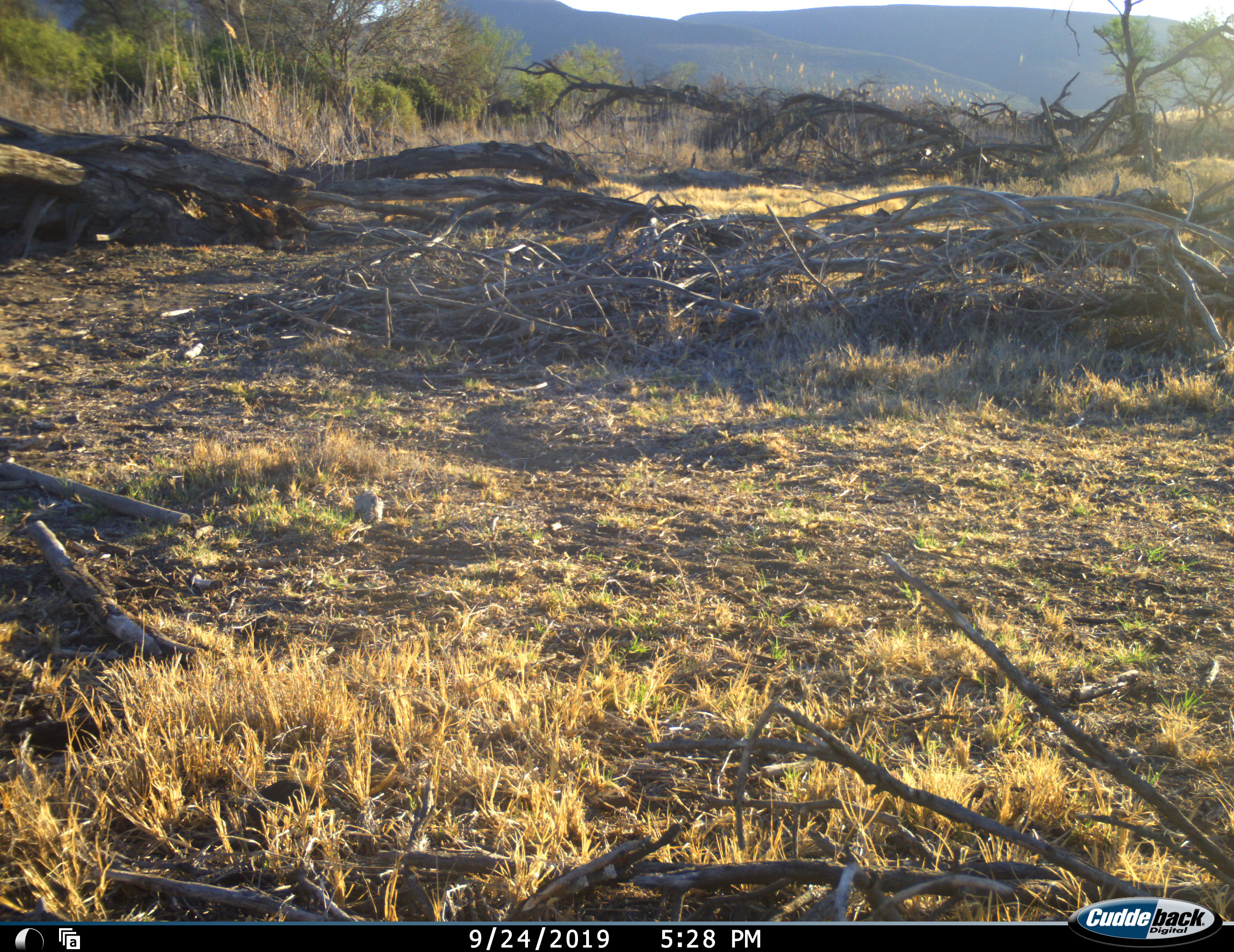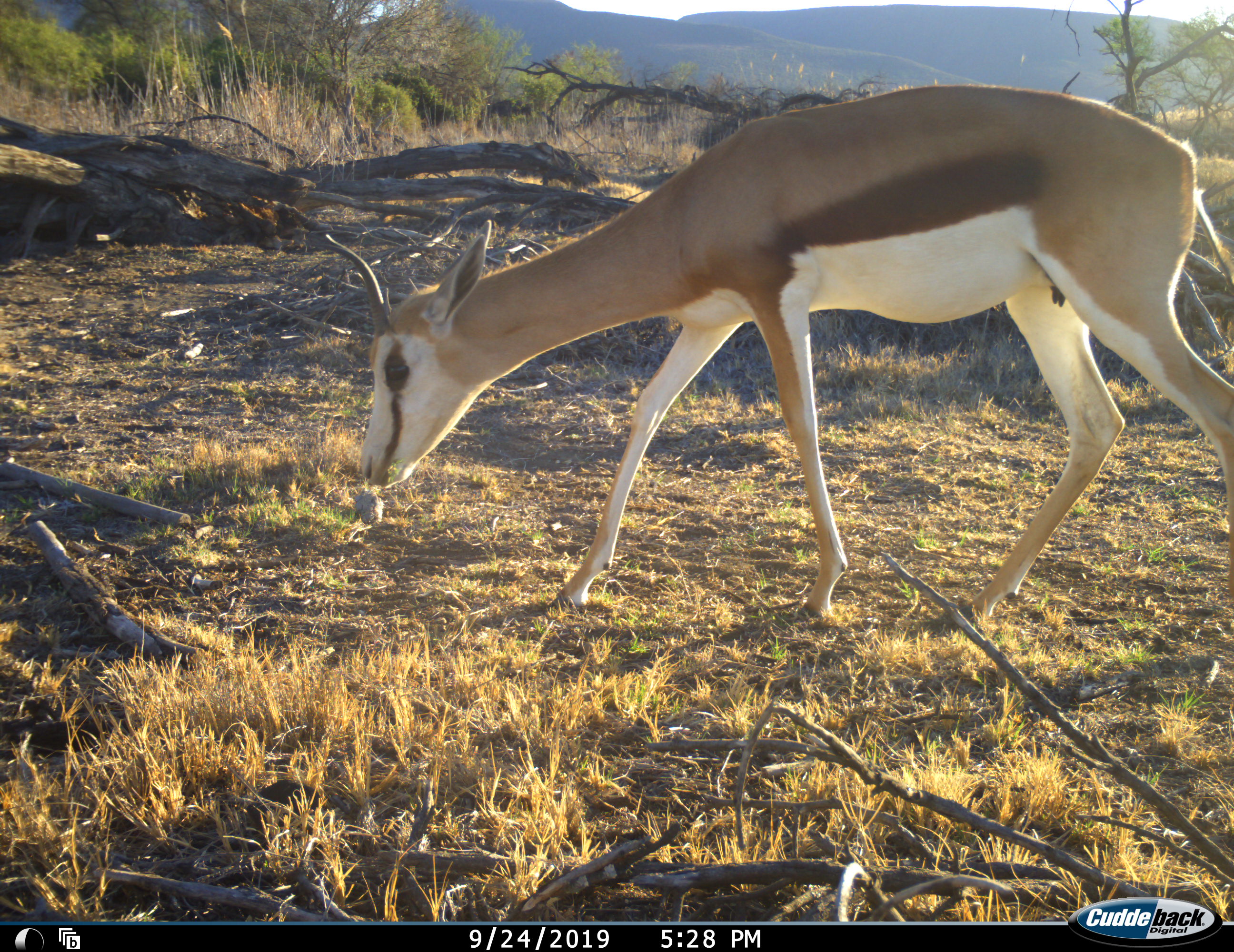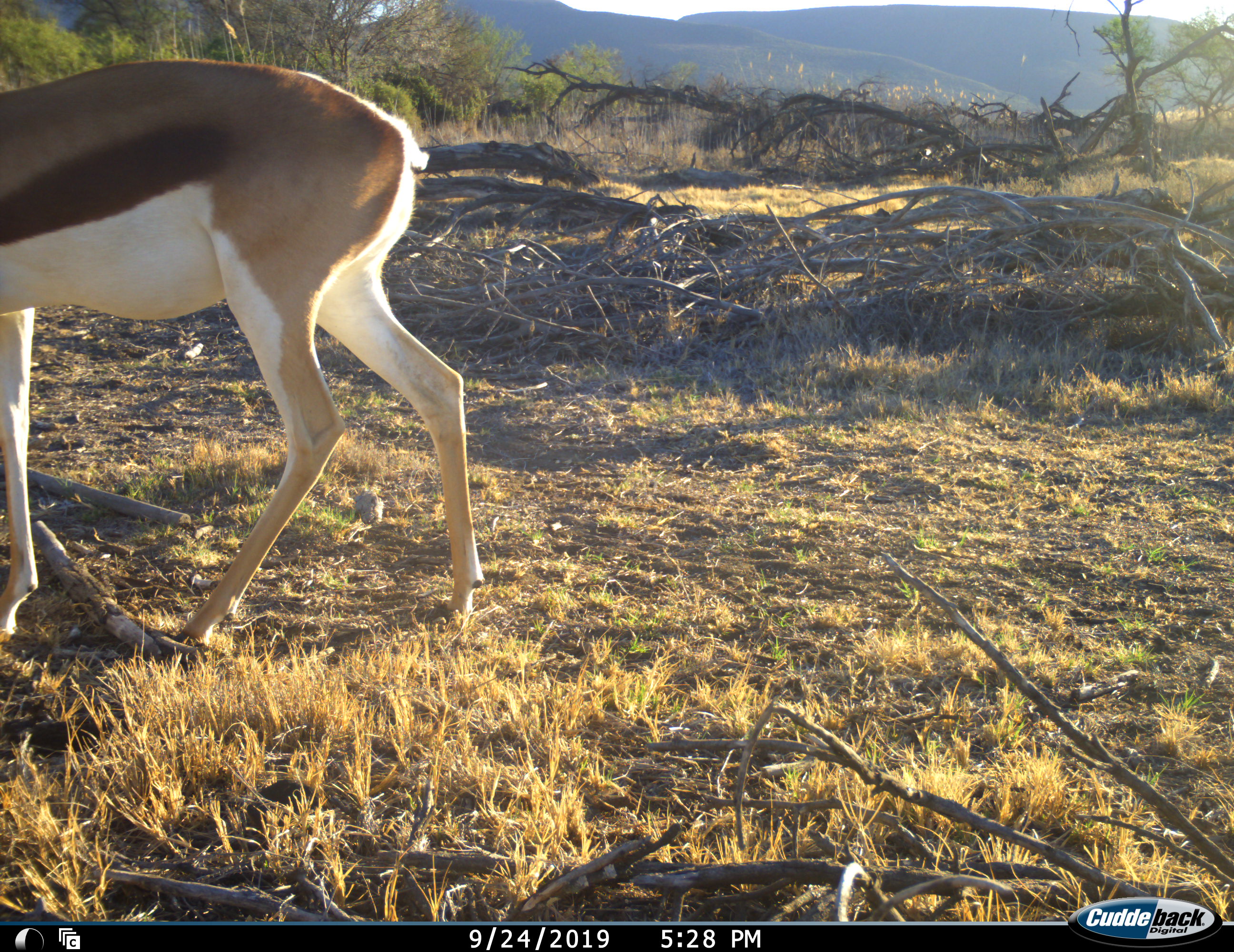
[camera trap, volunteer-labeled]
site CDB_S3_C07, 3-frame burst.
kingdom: Animalia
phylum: Chordata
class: Mammalia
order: Artiodactyla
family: Bovidae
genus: Antidorcas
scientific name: Antidorcas marsupialis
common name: springbok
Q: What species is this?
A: Springbok (Antidorcas marsupialis).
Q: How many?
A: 1.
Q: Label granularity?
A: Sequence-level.